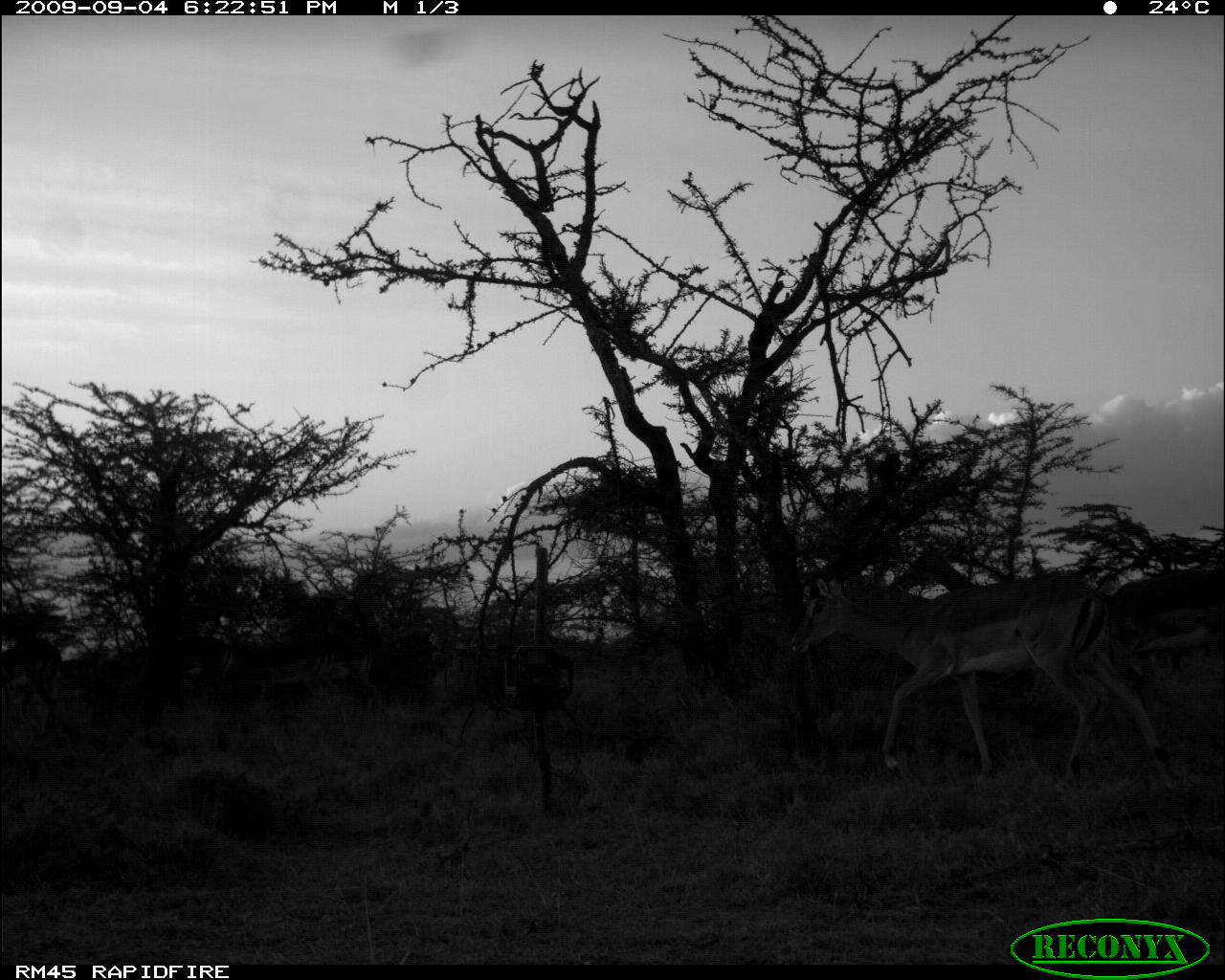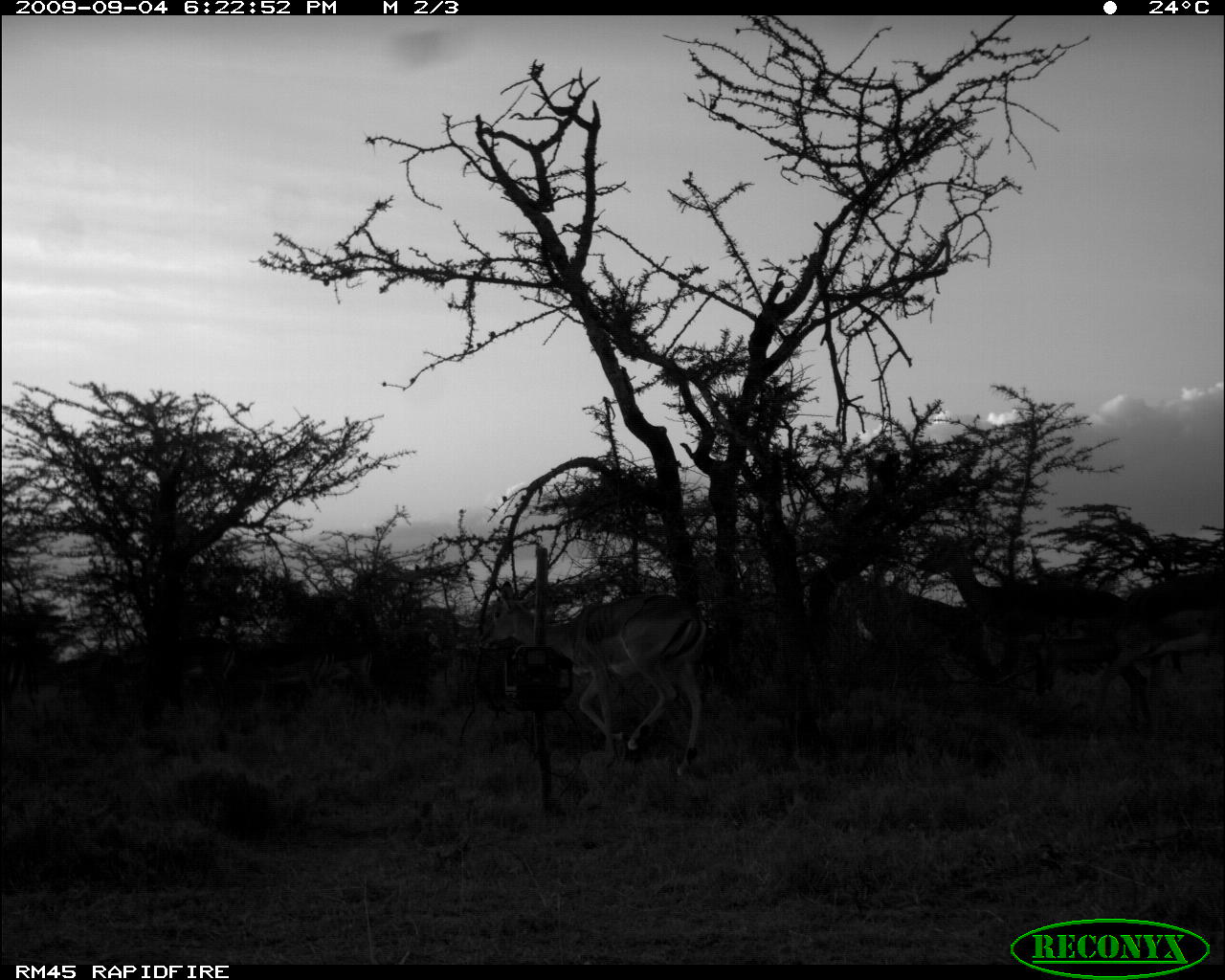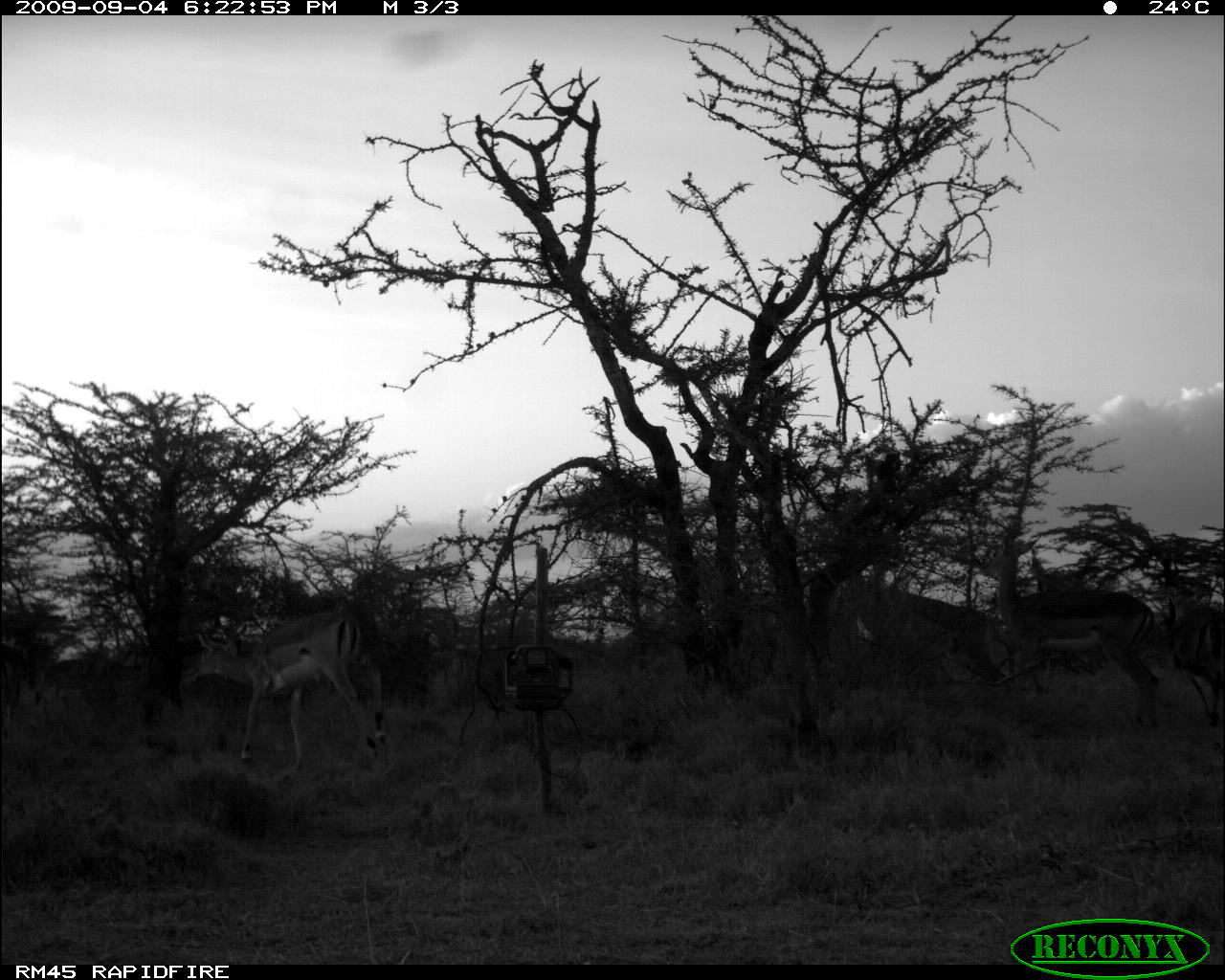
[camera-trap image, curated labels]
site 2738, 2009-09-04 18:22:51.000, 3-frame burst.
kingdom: Animalia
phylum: Chordata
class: Mammalia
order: Artiodactyla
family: Bovidae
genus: Aepyceros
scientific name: Aepyceros melampus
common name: impala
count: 6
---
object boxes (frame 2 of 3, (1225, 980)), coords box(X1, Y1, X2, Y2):
aepyceros melampus: box(918, 530, 1153, 731); box(480, 581, 706, 777); box(1016, 567, 1225, 745); box(854, 579, 1000, 690); box(131, 633, 236, 742); box(231, 641, 336, 711); box(327, 637, 382, 707); box(3, 641, 41, 740); box(906, 531, 1033, 548)